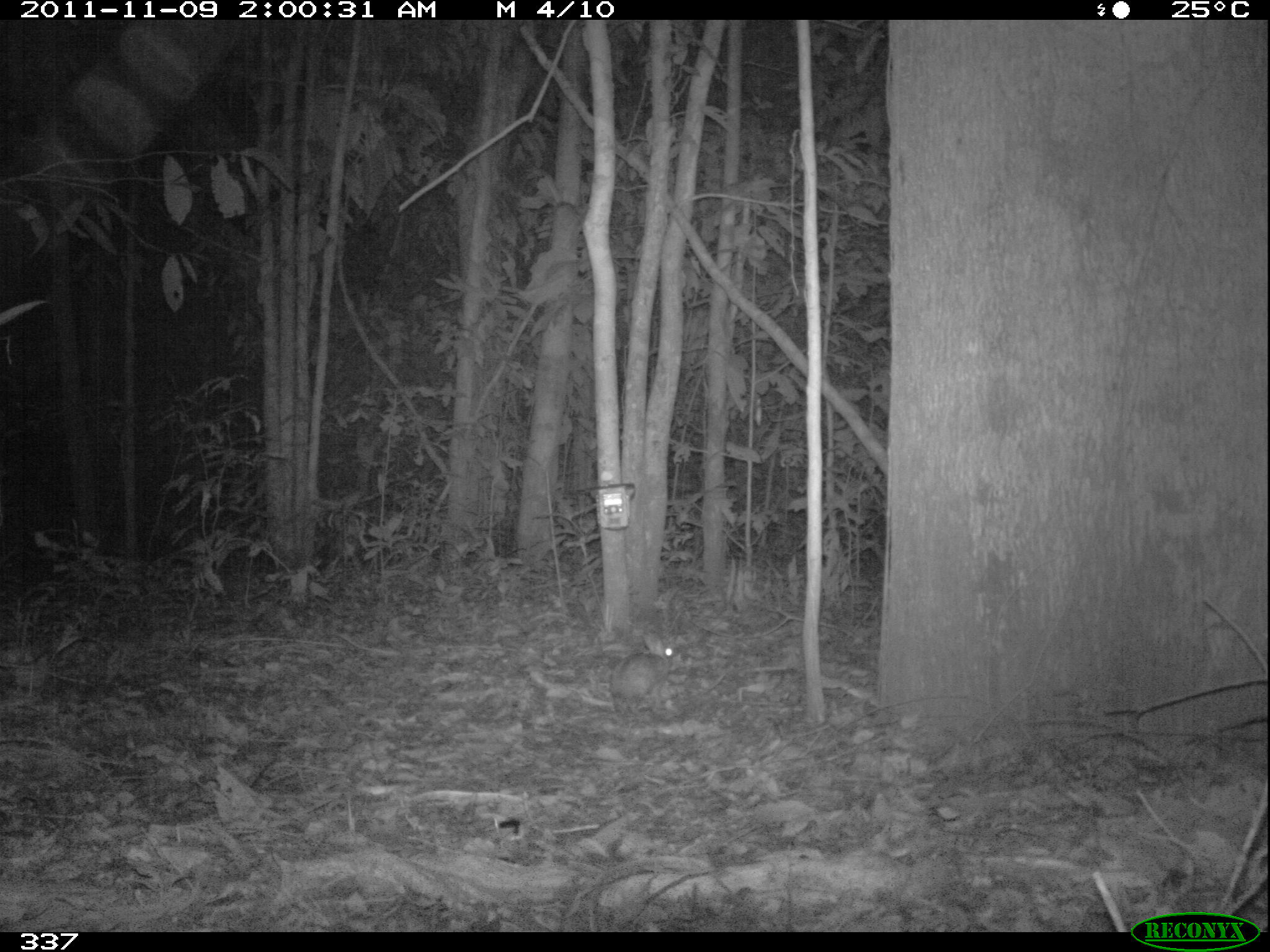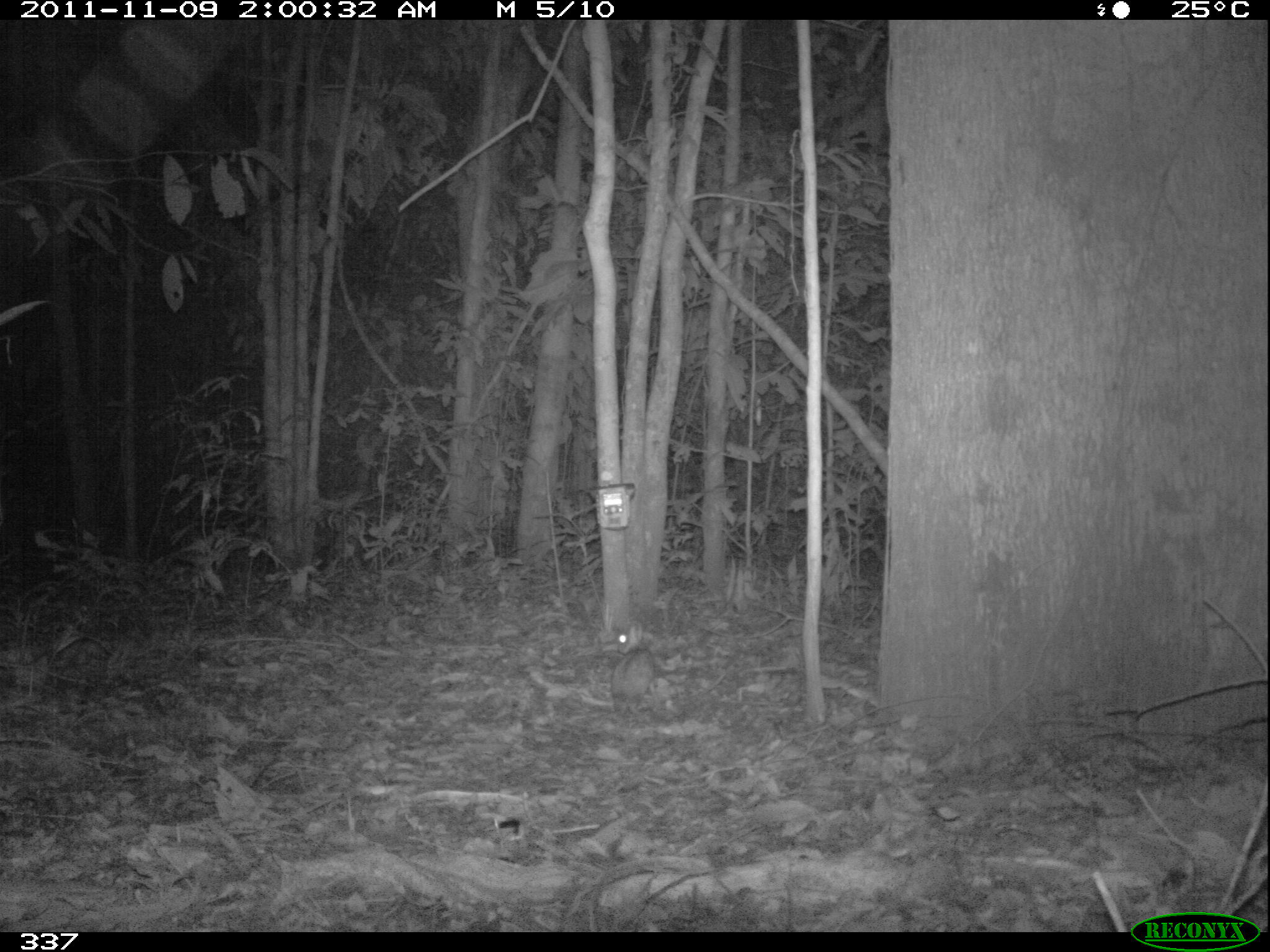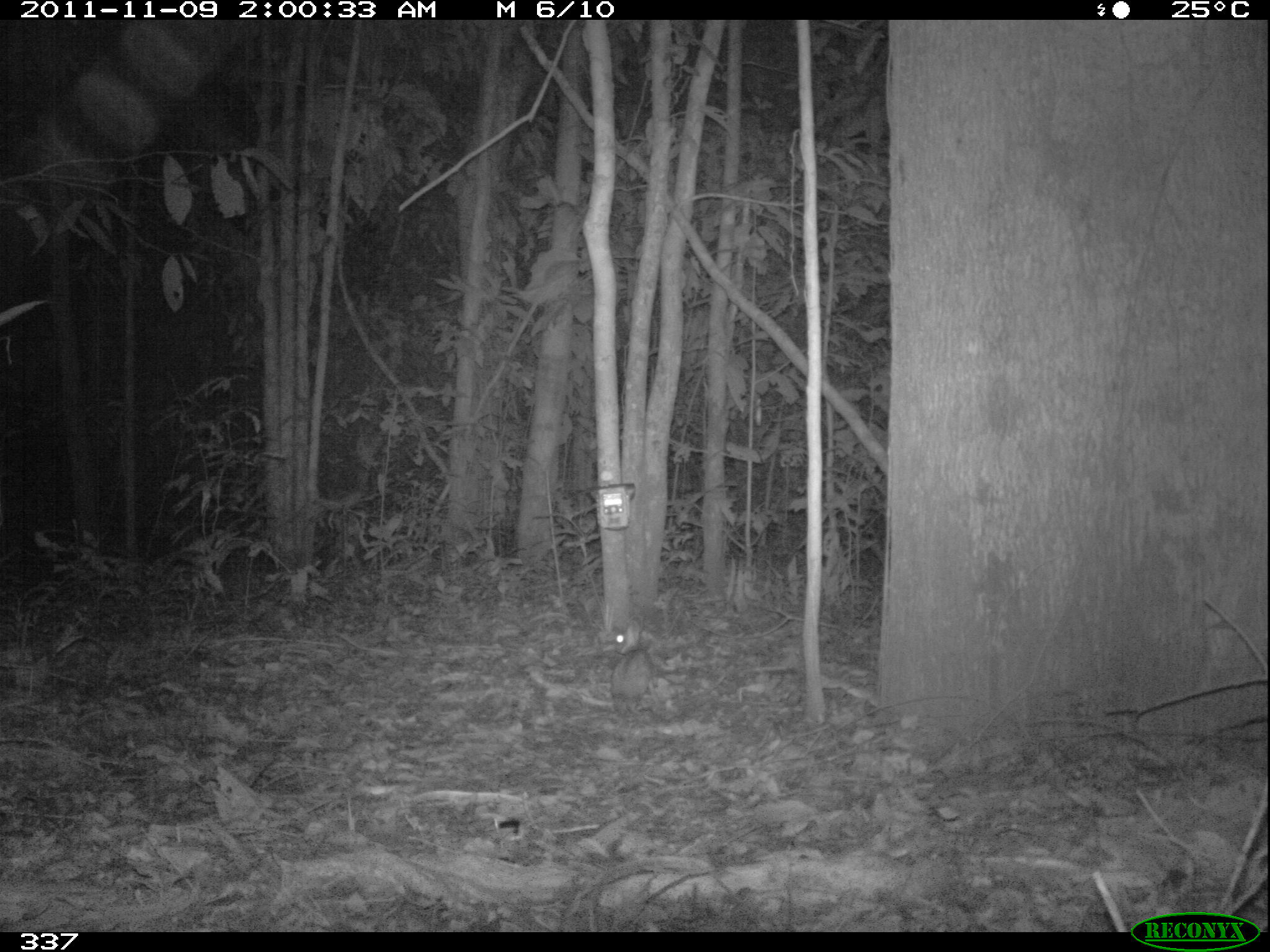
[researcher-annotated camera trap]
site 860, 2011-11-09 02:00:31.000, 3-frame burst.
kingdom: Animalia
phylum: Chordata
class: Mammalia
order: Lagomorpha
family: Leporidae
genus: Sylvilagus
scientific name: Sylvilagus brasiliensis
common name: tapeti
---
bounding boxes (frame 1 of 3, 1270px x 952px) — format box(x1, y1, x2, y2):
sylvilagus brasiliensis: box(607, 634, 683, 719)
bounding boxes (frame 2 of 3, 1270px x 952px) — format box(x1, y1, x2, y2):
sylvilagus brasiliensis: box(601, 622, 662, 722)